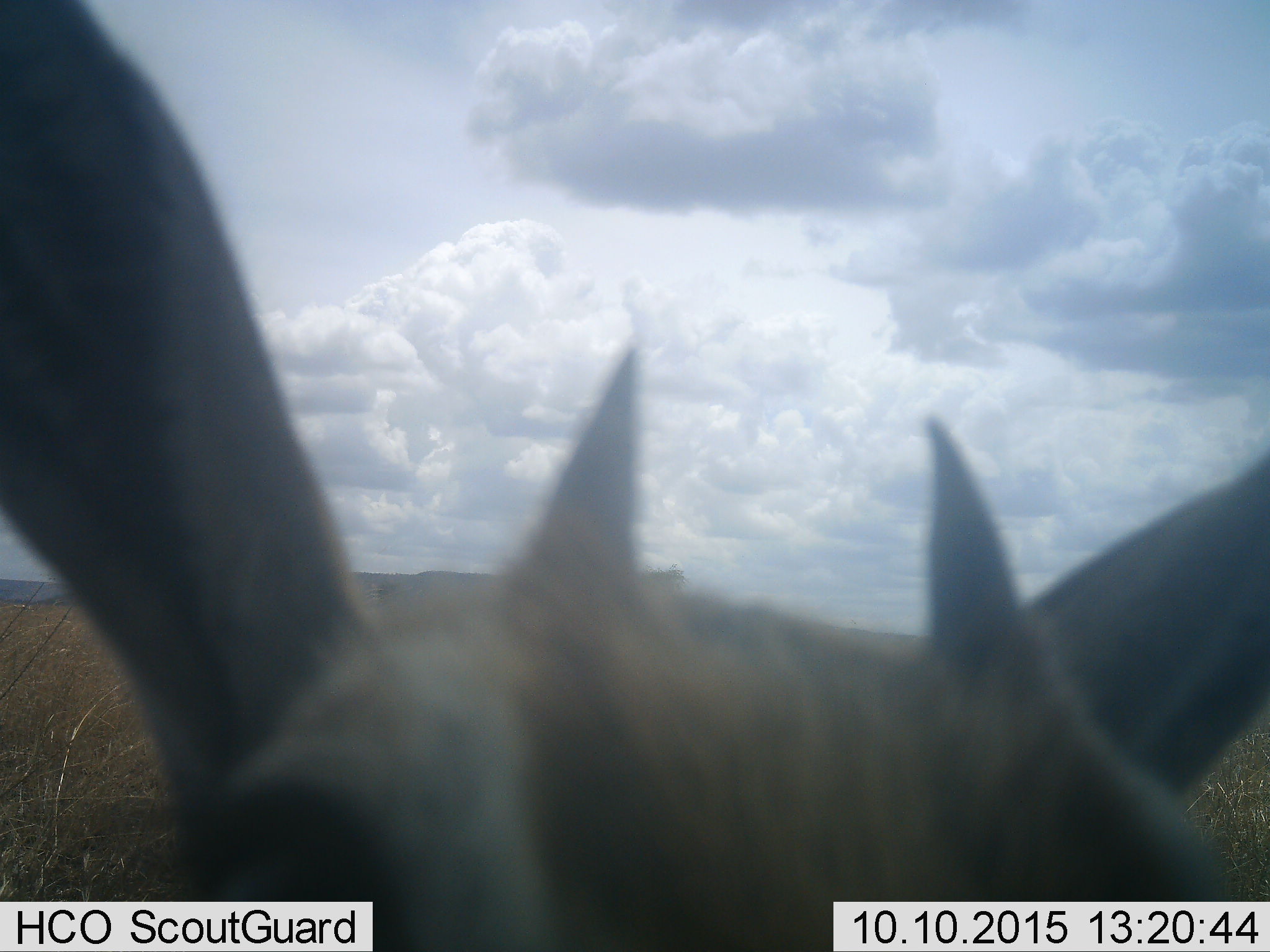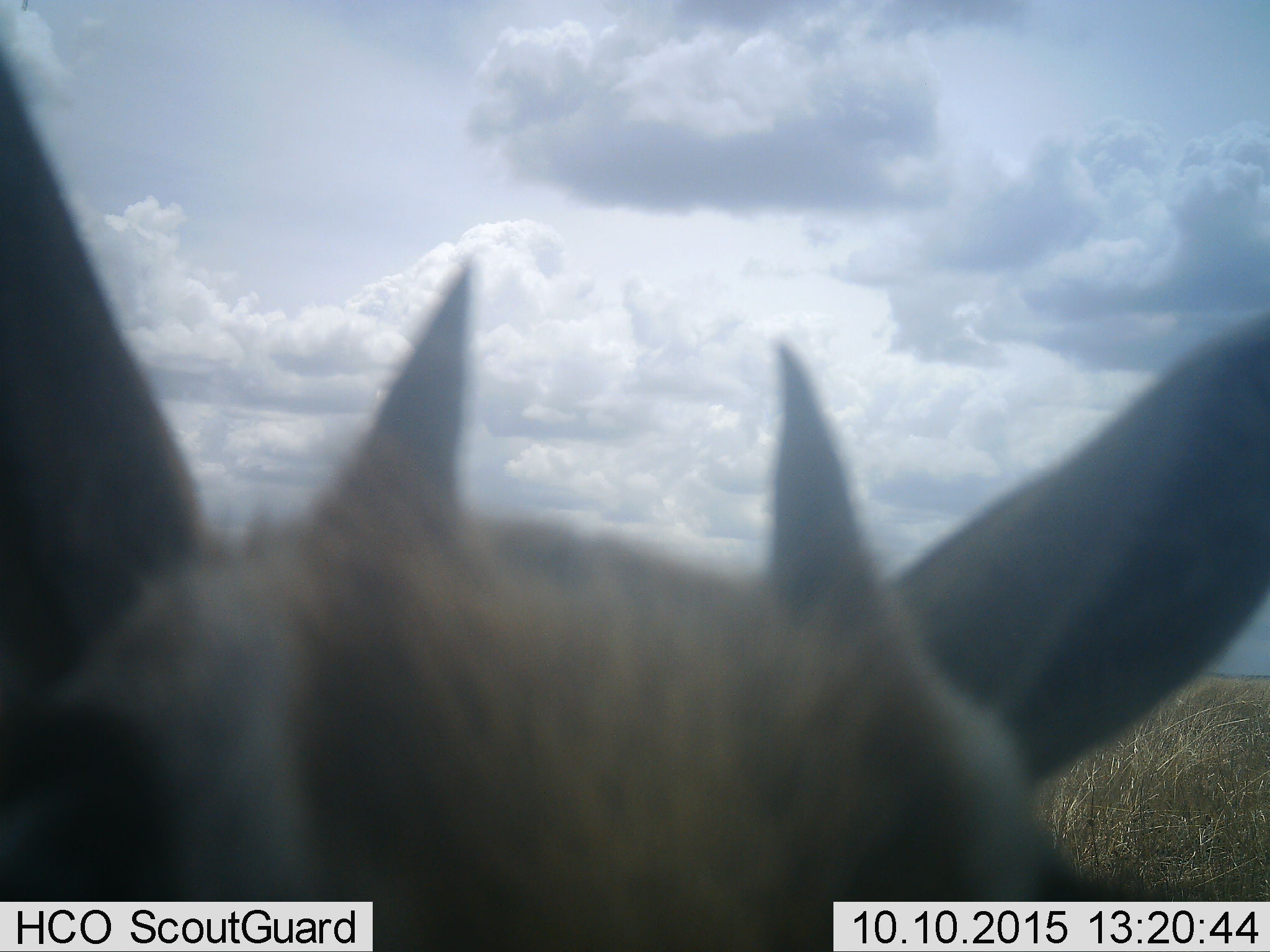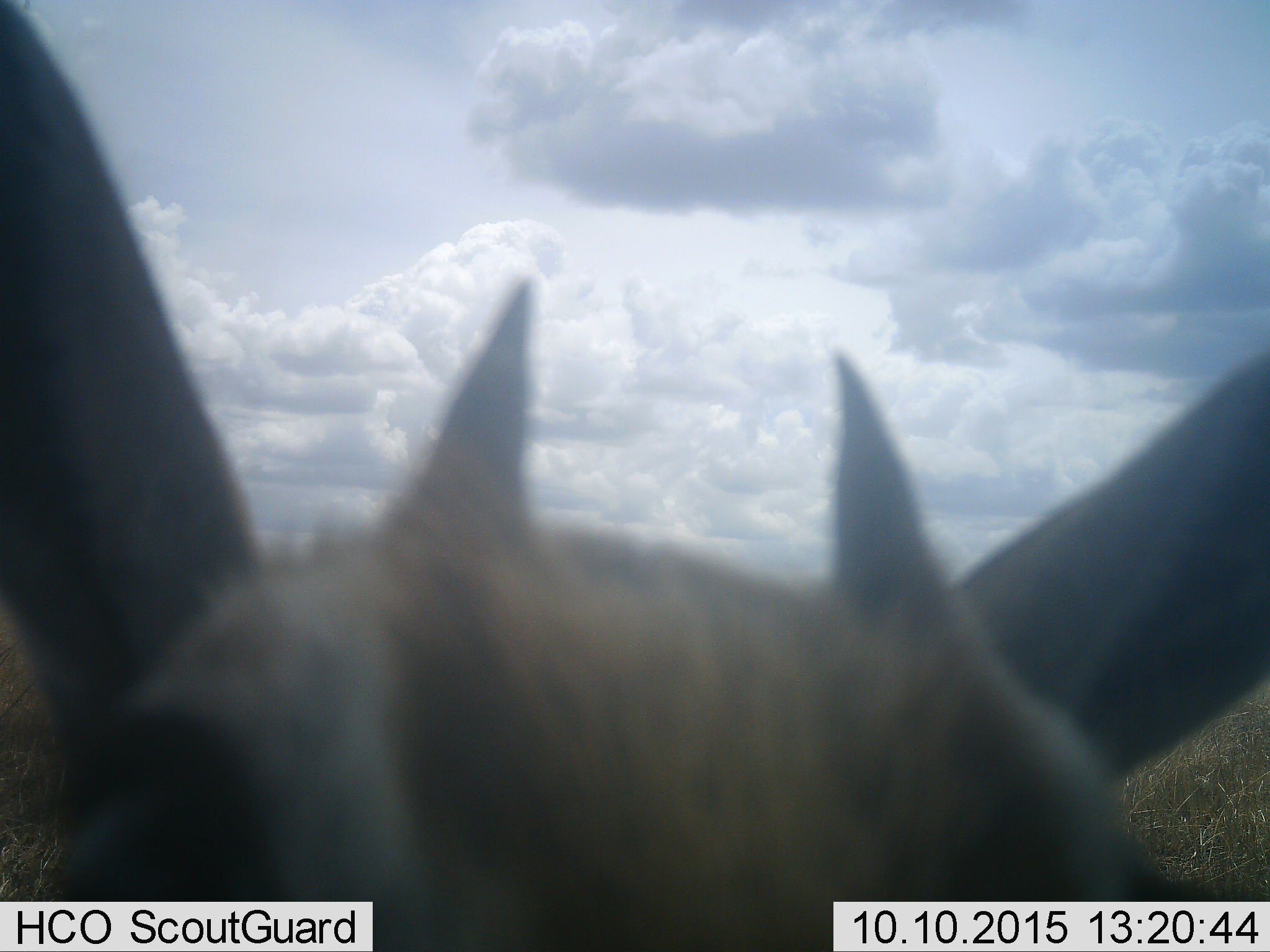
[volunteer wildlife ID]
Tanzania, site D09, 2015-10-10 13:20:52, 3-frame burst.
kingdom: Animalia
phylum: Chordata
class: Mammalia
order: Artiodactyla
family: Bovidae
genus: Eudorcas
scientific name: Eudorcas thomsonii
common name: thomson's gazelle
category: gazellethomsons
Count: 1.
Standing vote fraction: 90%.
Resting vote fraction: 0%.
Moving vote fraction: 0%.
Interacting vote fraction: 10%.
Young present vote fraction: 50%.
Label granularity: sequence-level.